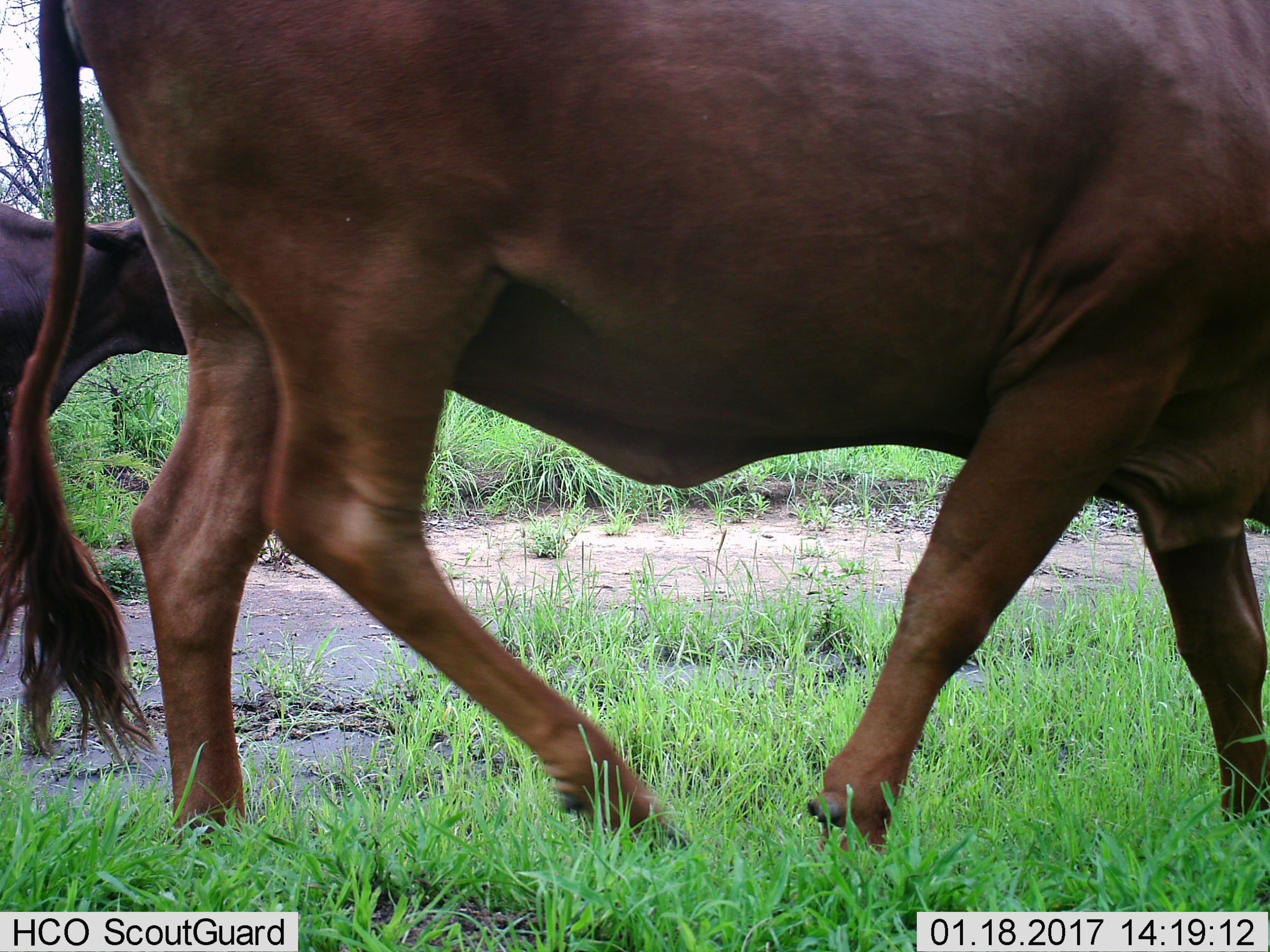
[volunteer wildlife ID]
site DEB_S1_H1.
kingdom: Animalia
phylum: Chordata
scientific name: Vertebrata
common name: domestic animal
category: domesticanimal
Domesticanimal (domestic animal) (Vertebrata), count 2. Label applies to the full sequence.